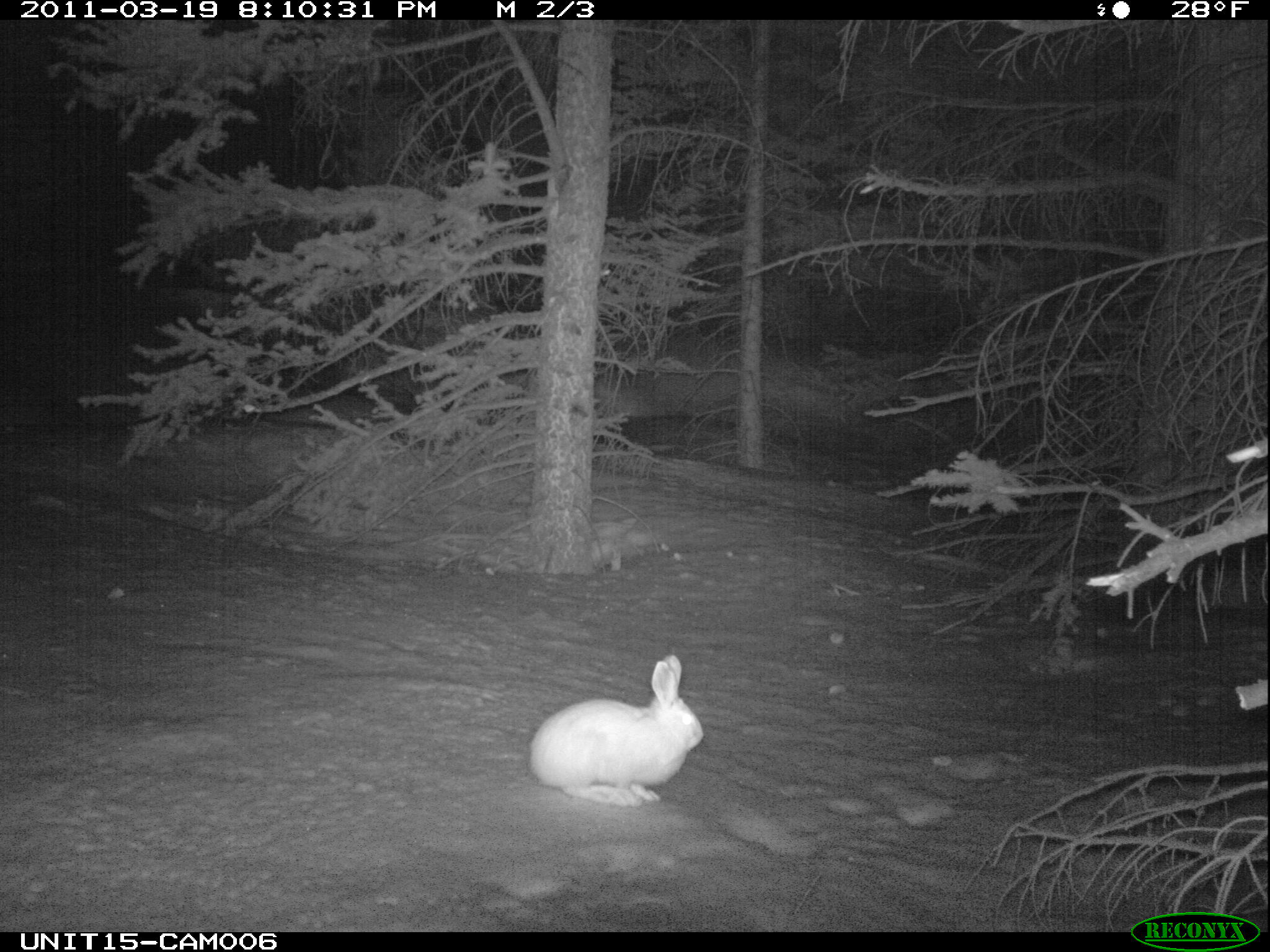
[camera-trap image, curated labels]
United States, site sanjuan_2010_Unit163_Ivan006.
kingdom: Animalia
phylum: Chordata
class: Mammalia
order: Lagomorpha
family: Leporidae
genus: Lepus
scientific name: Lepus americanus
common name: snowshoe hare